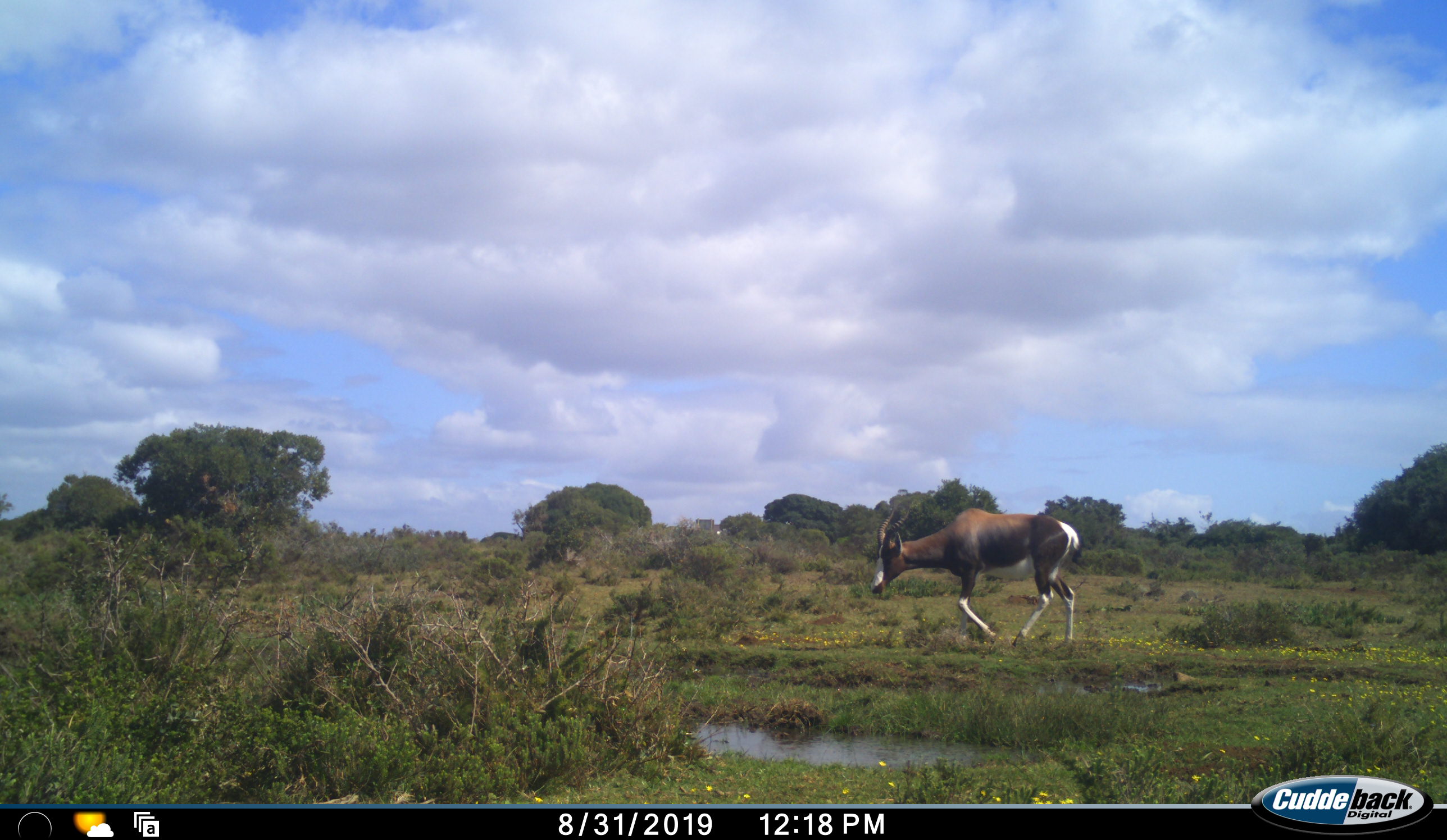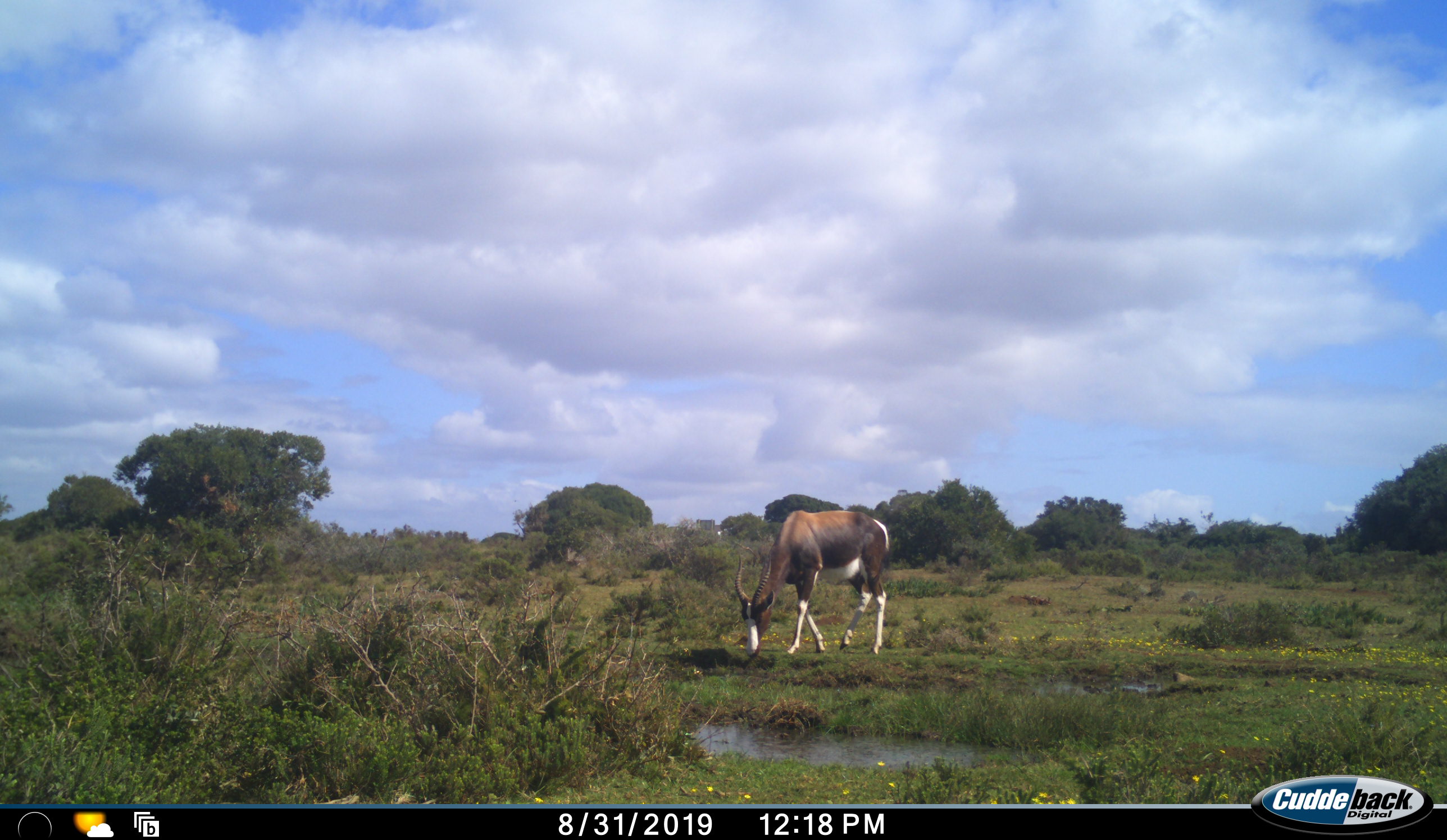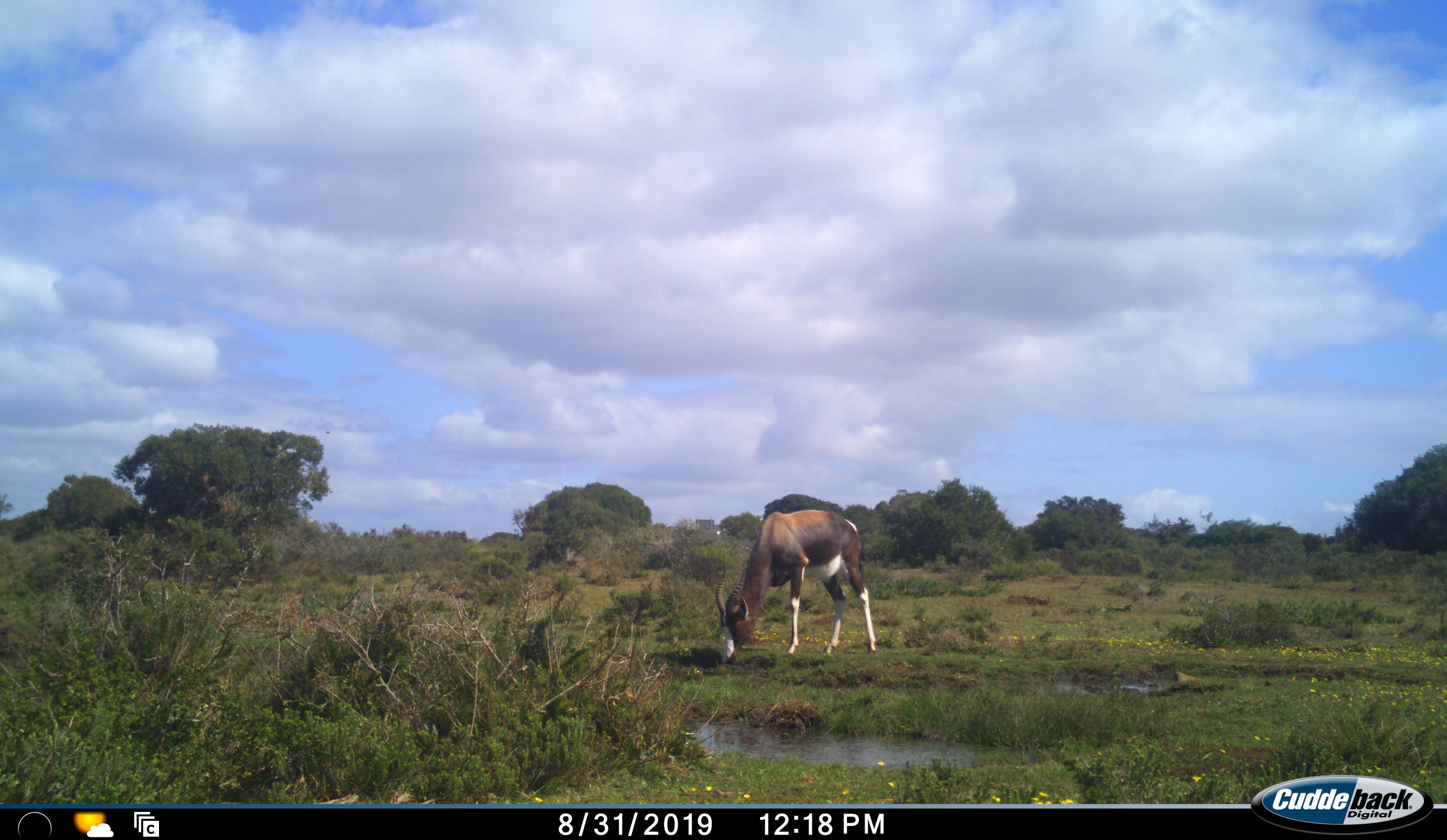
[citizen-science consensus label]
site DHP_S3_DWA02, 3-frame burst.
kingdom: Animalia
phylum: Chordata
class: Mammalia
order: Artiodactyla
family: Bovidae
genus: Damaliscus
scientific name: Damaliscus pygargus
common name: bontebok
Bontebok (Damaliscus pygargus), count 1. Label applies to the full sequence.